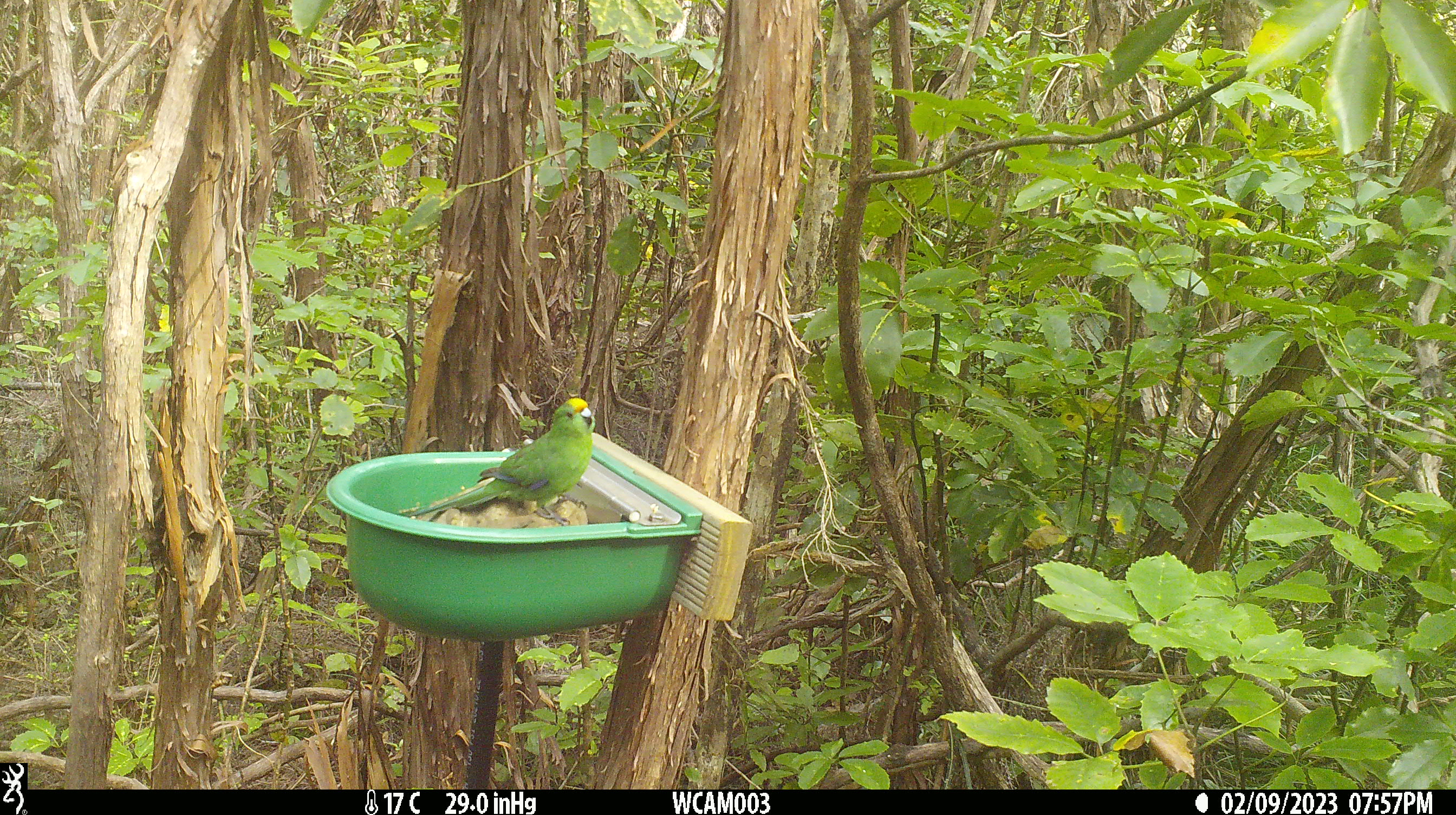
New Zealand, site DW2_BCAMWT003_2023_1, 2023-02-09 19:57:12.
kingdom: Animalia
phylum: Chordata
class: Aves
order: Psittaciformes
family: Psittaculidae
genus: Cyanoramphus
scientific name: Cyanoramphus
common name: parakeet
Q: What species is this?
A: Parakeet (Cyanoramphus).